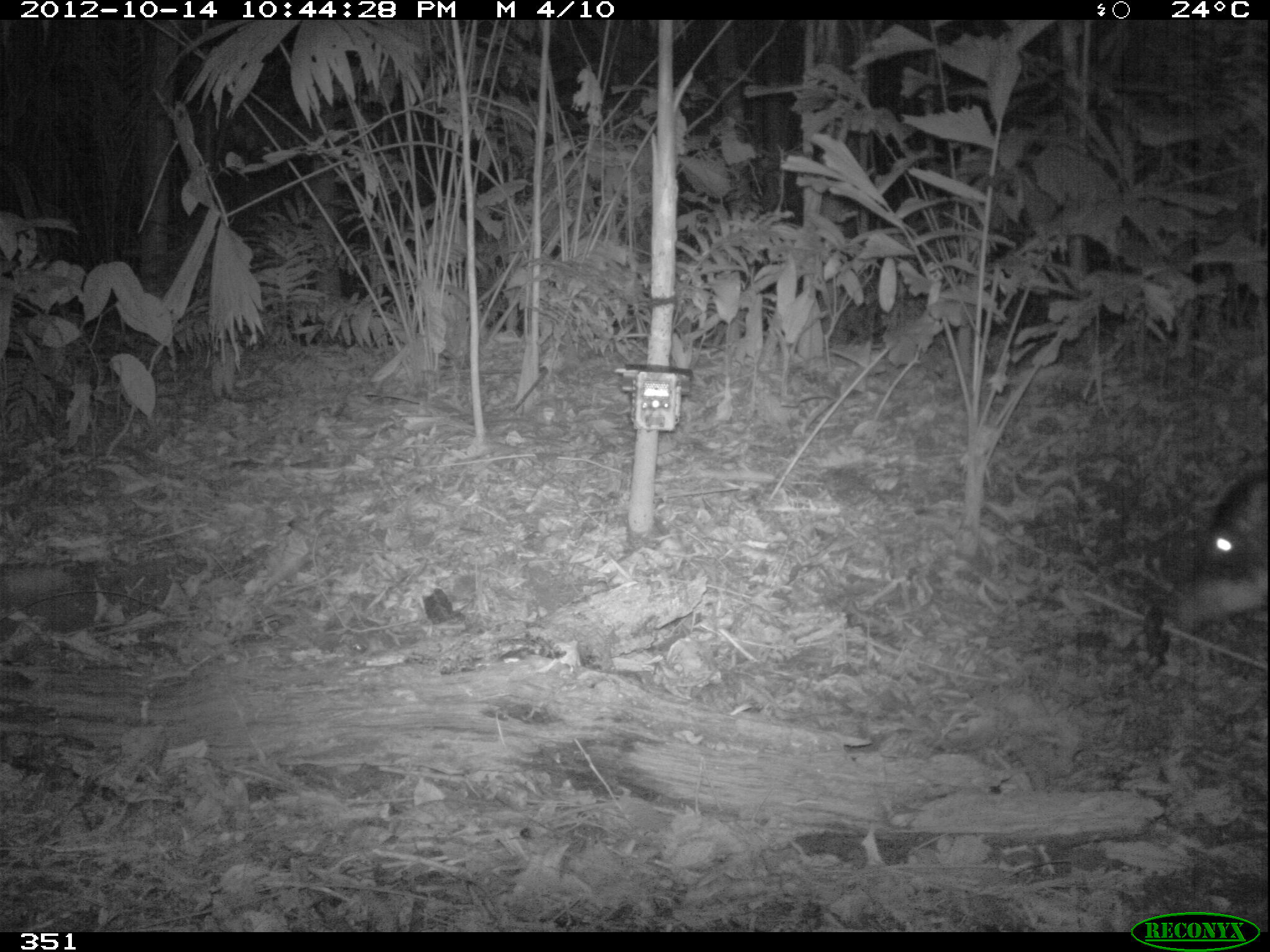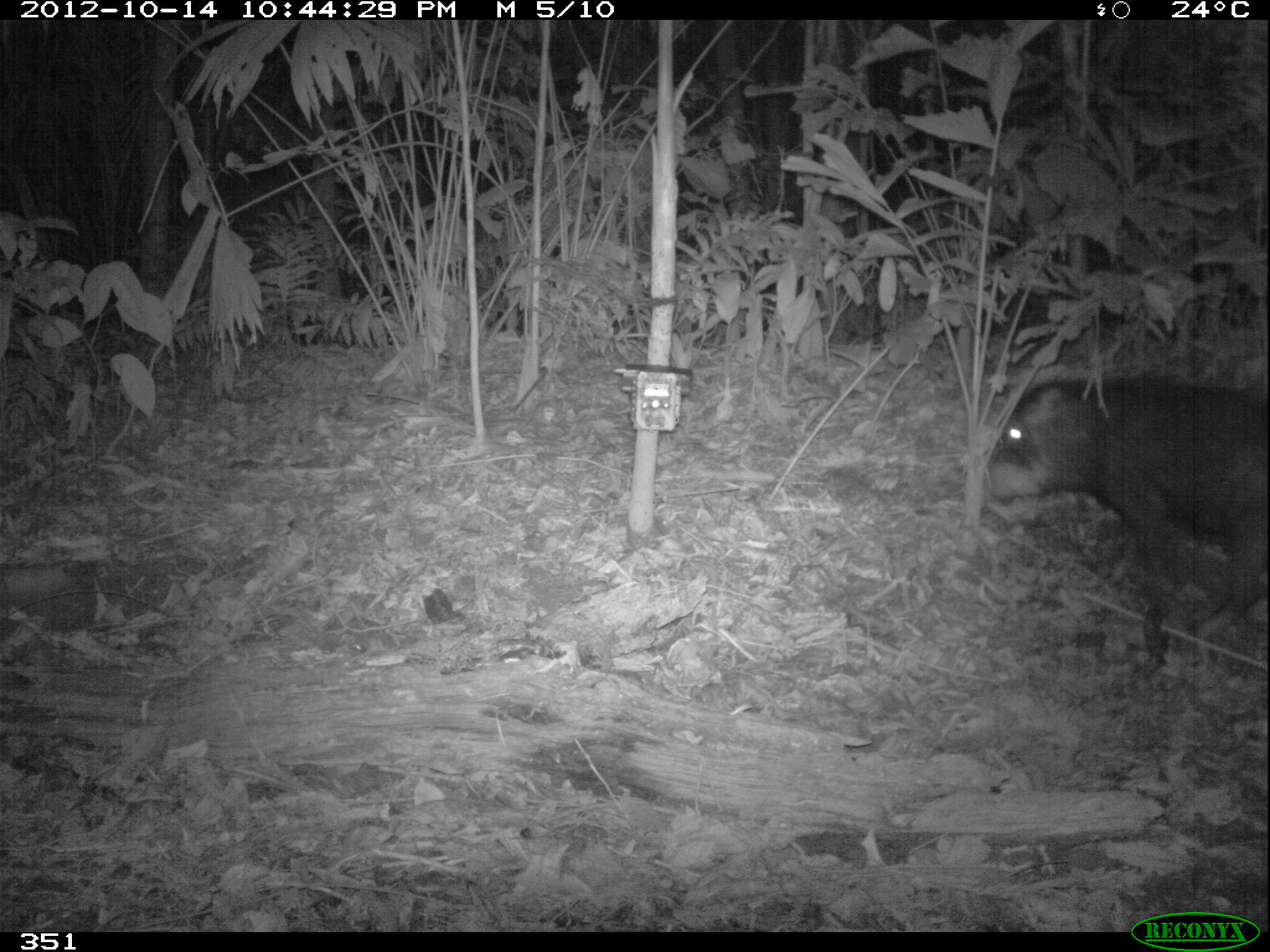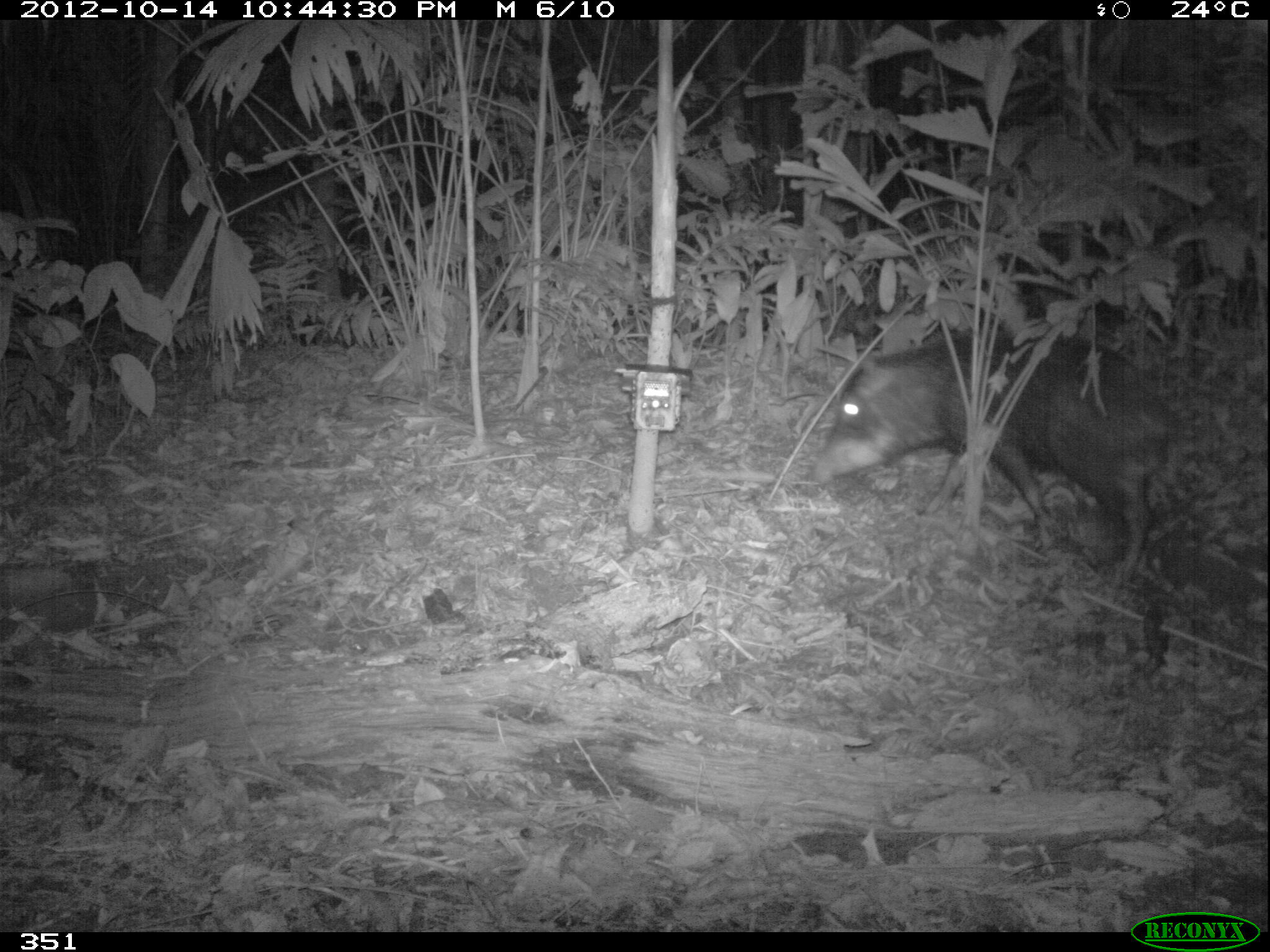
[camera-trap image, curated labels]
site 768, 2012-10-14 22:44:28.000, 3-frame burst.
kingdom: Animalia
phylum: Chordata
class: Mammalia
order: Artiodactyla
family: Tayassuidae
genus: Tayassu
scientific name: Tayassu pecari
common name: white-lipped peccary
Tayassu pecari (white-lipped peccary).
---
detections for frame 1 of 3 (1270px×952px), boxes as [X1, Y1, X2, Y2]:
tayassu pecari: [1164, 468, 1270, 632]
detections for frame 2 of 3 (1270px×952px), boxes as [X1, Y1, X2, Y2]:
tayassu pecari: [984, 375, 1266, 674]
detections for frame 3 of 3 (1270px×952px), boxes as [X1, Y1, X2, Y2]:
tayassu pecari: [813, 328, 1169, 584]